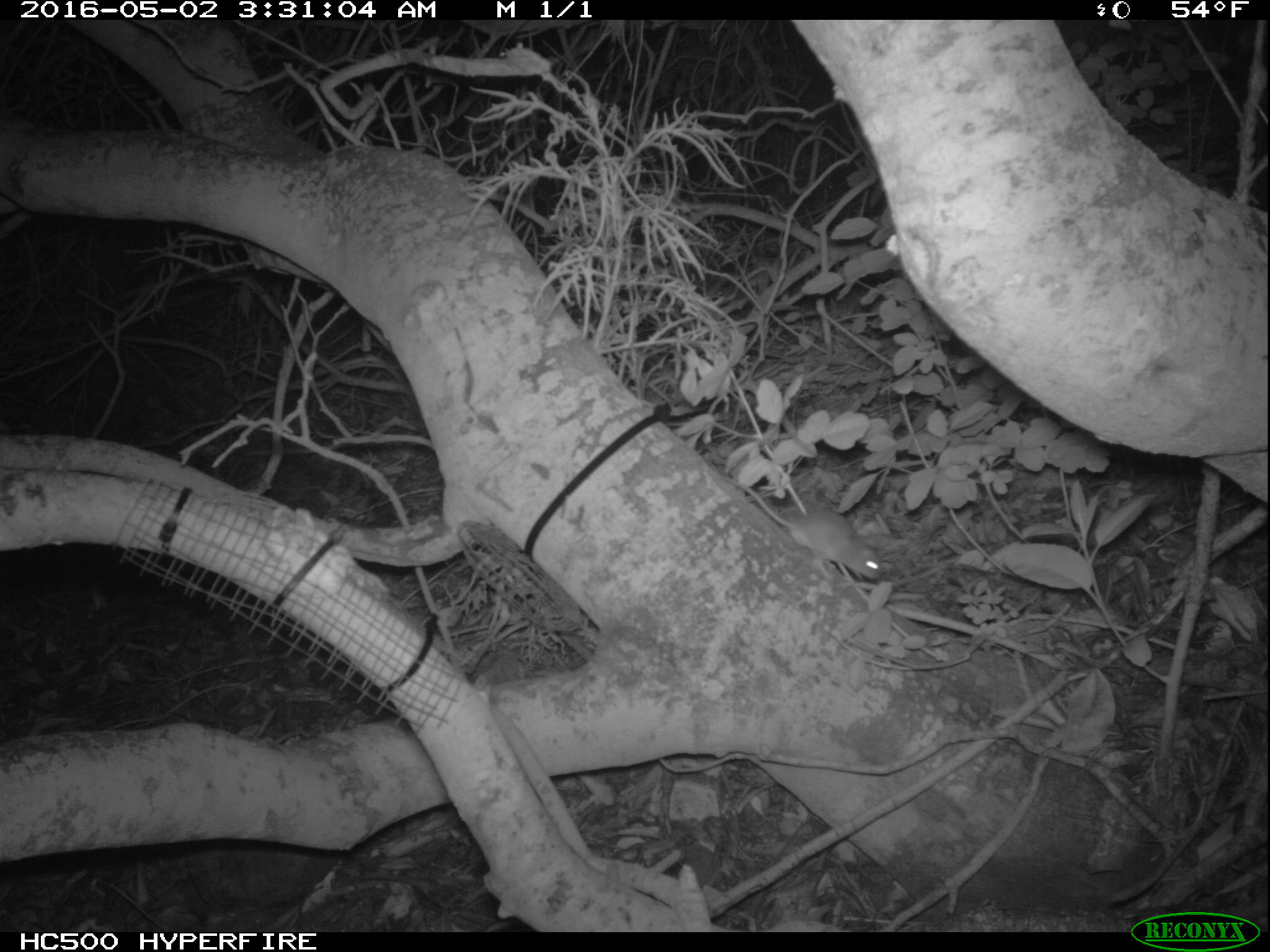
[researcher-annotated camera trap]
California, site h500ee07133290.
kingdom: Animalia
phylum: Chordata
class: Mammalia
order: Rodentia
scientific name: Rodentia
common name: rodent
Rodent (Rodentia).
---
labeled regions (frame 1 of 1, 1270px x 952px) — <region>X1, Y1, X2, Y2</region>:
rodent: <region>719, 474, 883, 581</region>